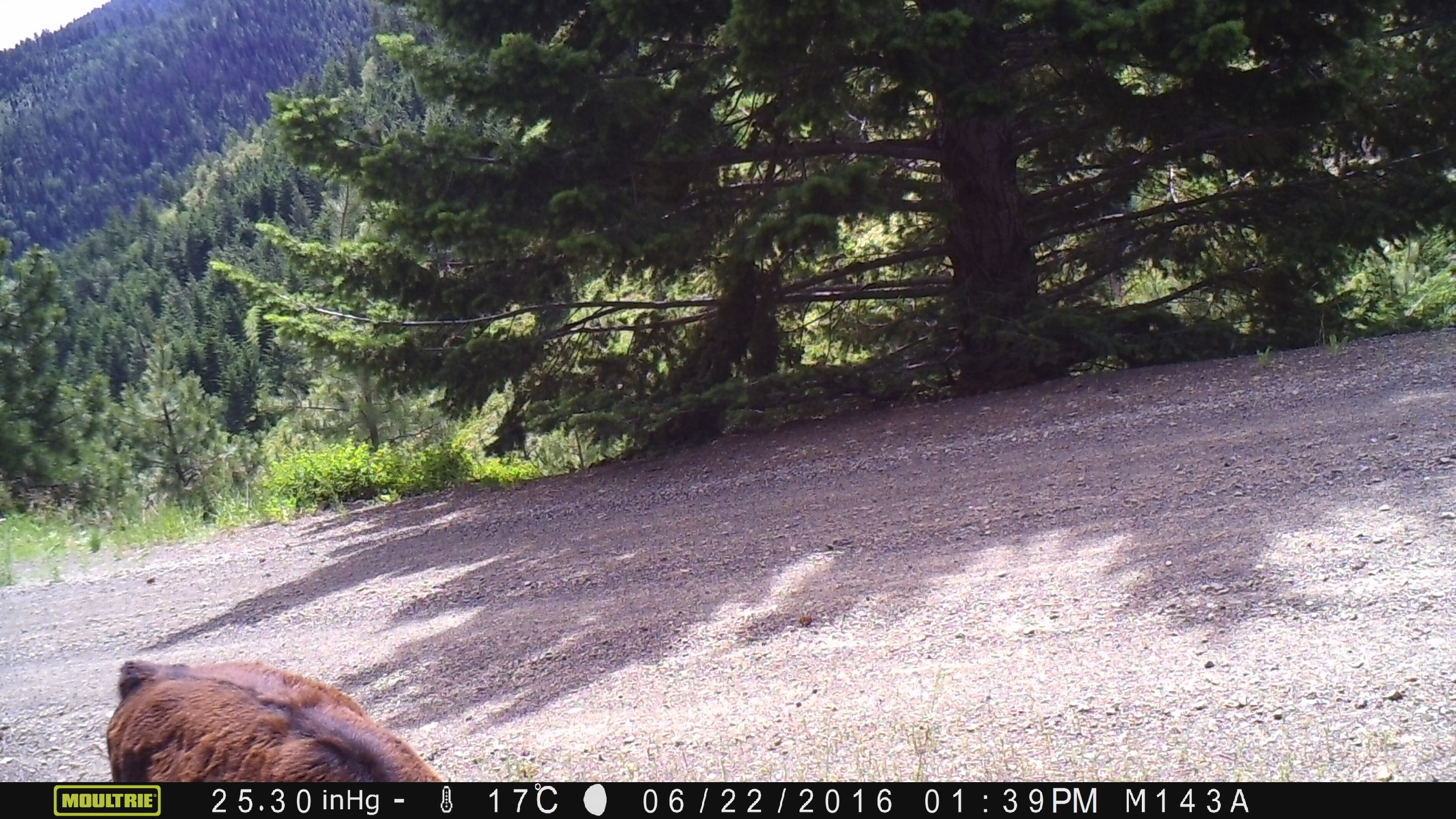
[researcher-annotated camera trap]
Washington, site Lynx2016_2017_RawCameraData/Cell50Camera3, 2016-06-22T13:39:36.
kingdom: Animalia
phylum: Chordata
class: Mammalia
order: Artiodactyla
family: Bovidae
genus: Bos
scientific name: Bos taurus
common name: domestic cattle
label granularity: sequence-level